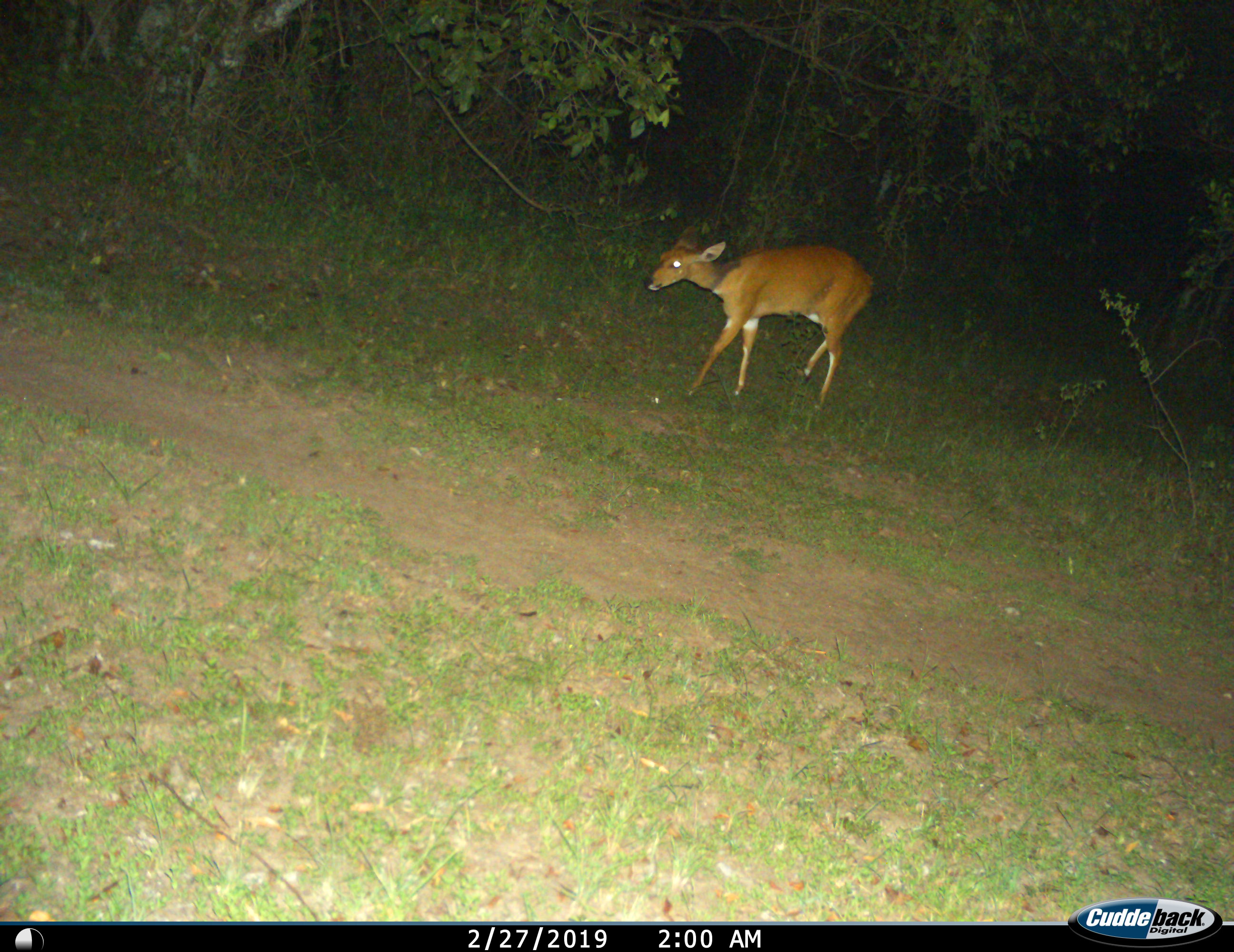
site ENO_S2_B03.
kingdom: Animalia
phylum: Chordata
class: Mammalia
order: Artiodactyla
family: Bovidae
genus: Tragelaphus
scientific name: Tragelaphus scriptus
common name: bushbuck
Bushbuck (Tragelaphus scriptus), count 1. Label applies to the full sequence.